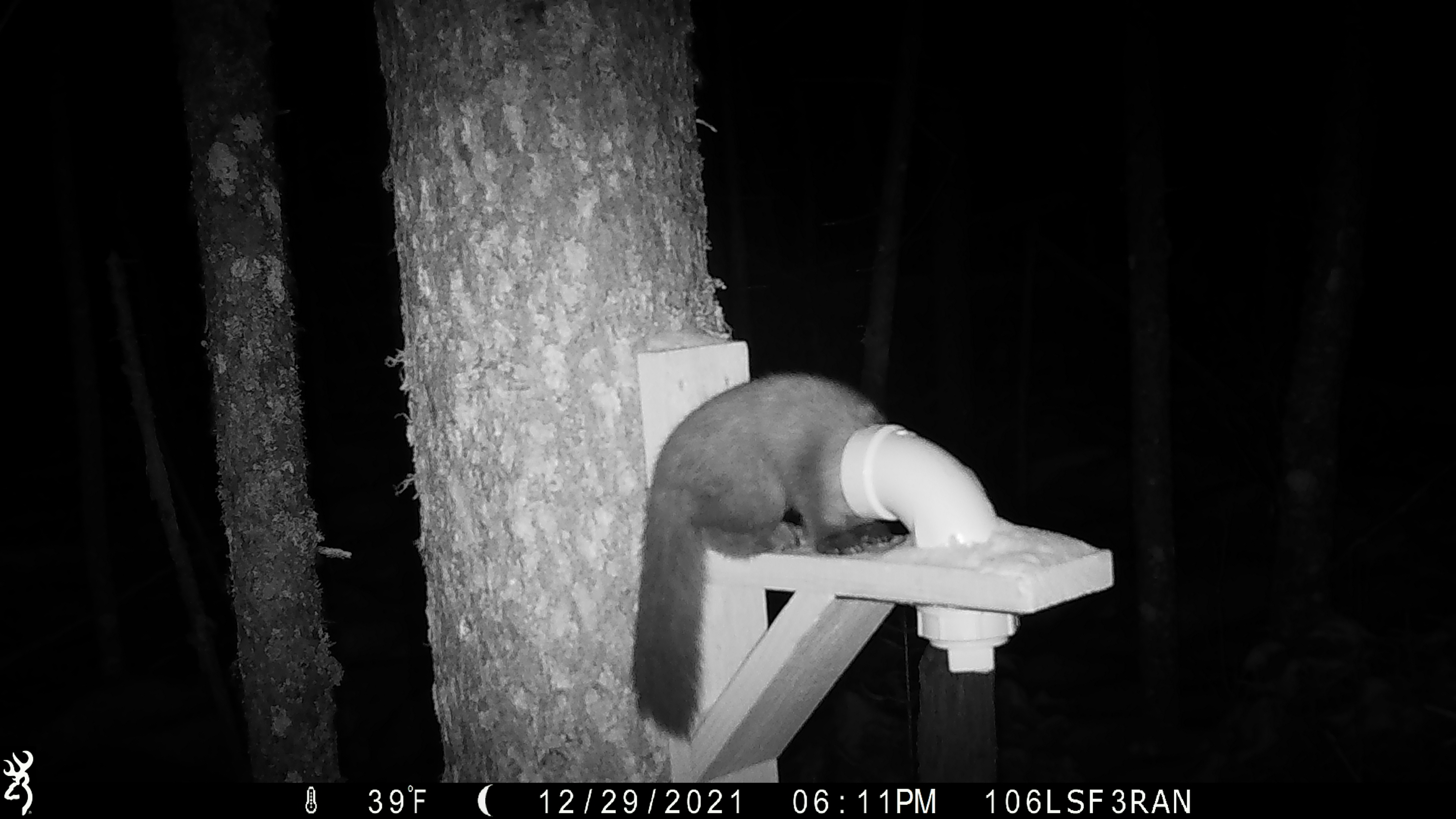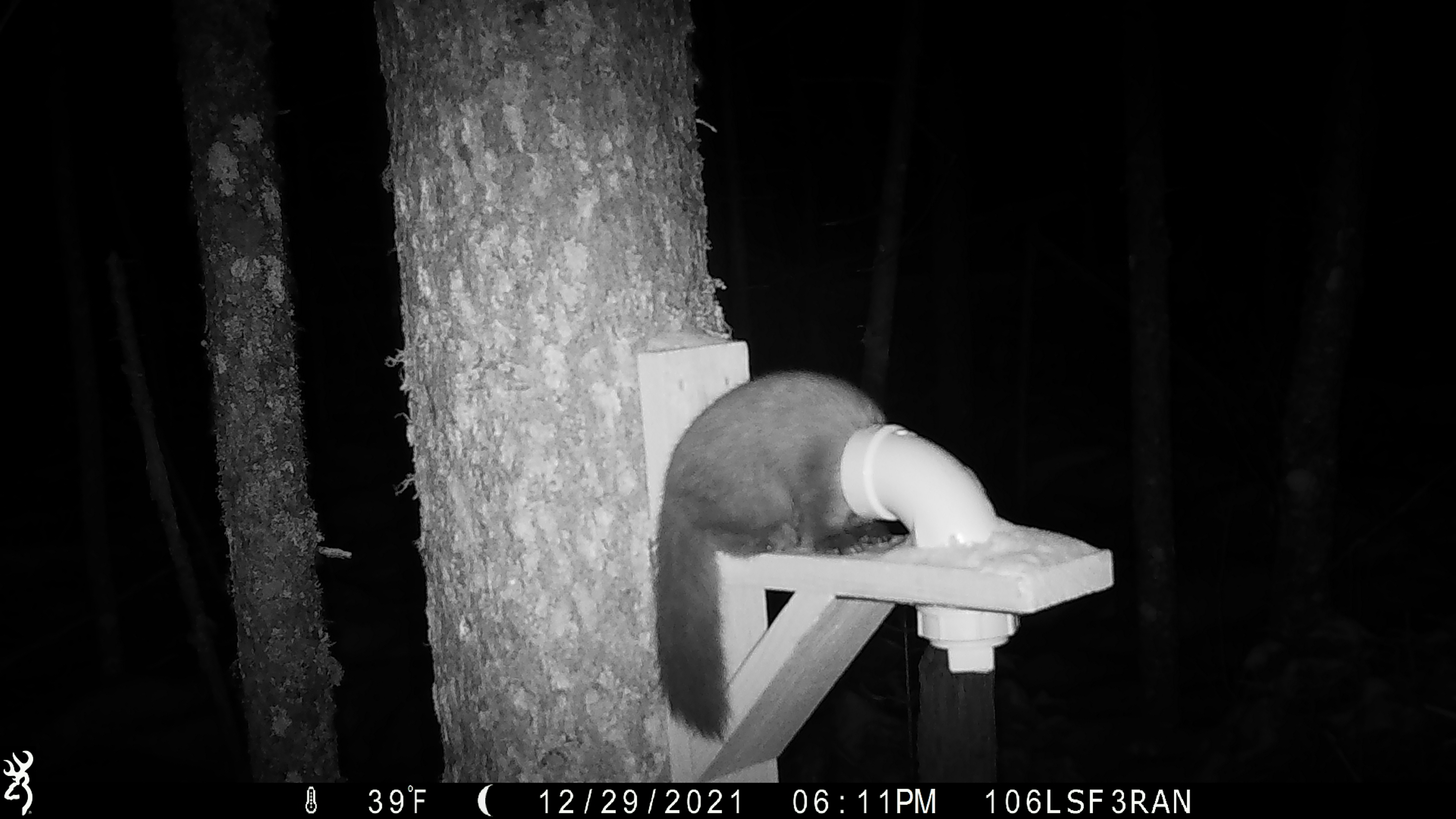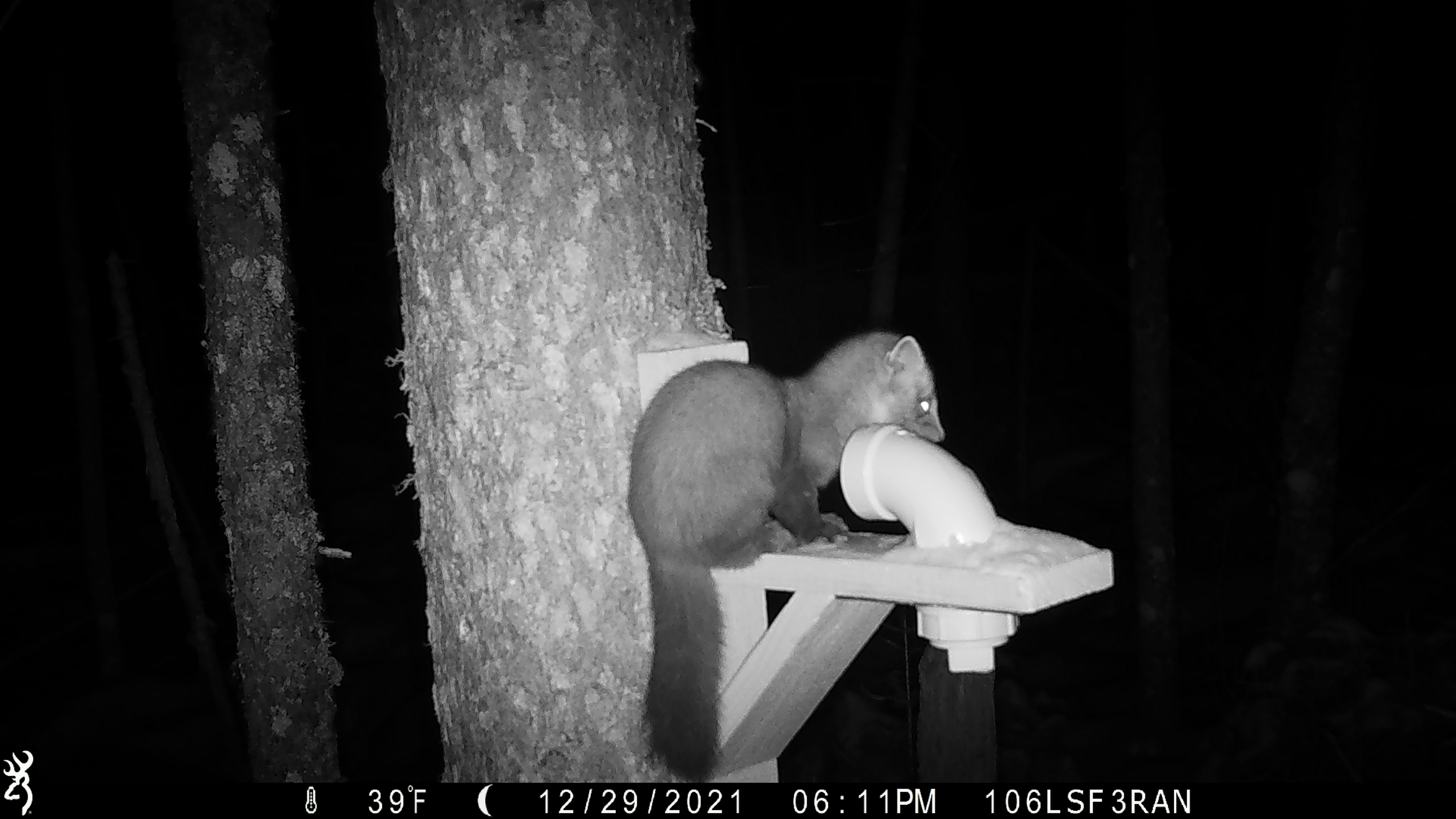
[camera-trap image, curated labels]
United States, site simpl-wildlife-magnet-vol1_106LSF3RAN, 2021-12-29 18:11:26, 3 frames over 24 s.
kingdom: Animalia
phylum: Chordata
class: Mammalia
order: Carnivora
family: Mustelidae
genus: Martes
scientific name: Martes americana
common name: american marten